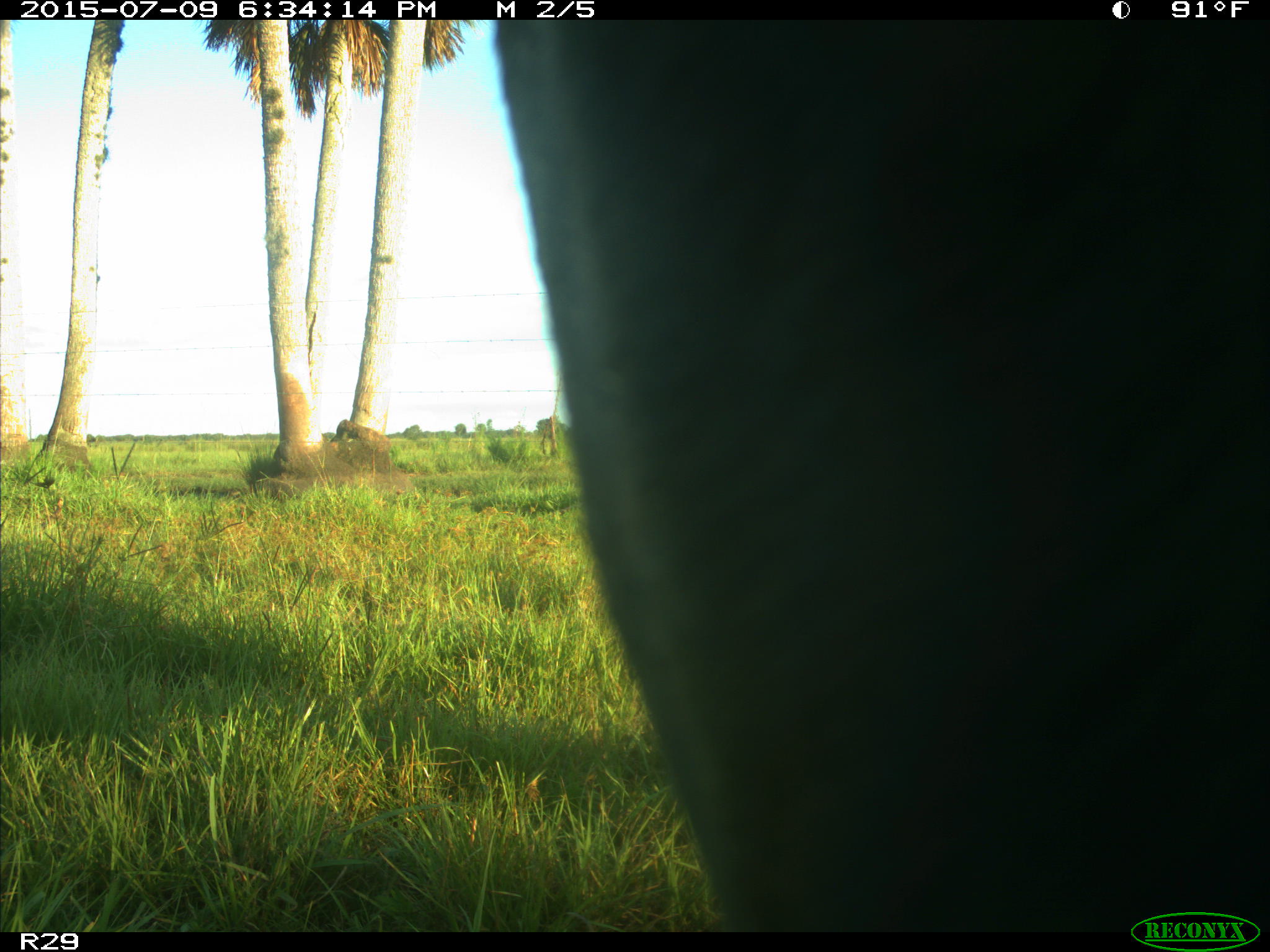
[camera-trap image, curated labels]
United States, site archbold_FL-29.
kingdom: Animalia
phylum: Chordata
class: Mammalia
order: Artiodactyla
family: Bovidae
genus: Bos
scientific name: Bos taurus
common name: domestic cow